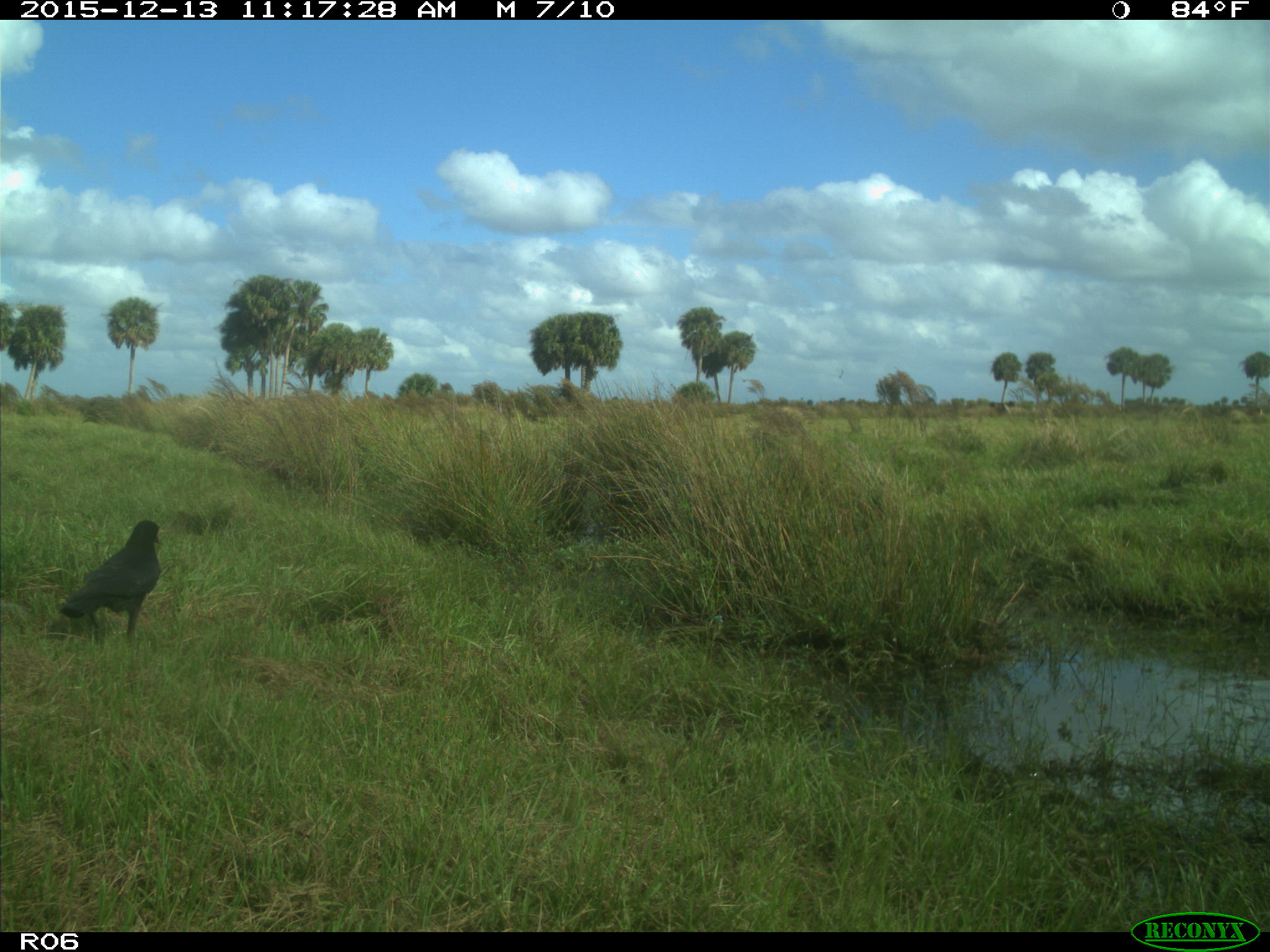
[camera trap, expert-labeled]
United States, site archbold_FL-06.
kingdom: Animalia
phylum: Chordata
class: Aves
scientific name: Aves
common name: birds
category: unidentified bird